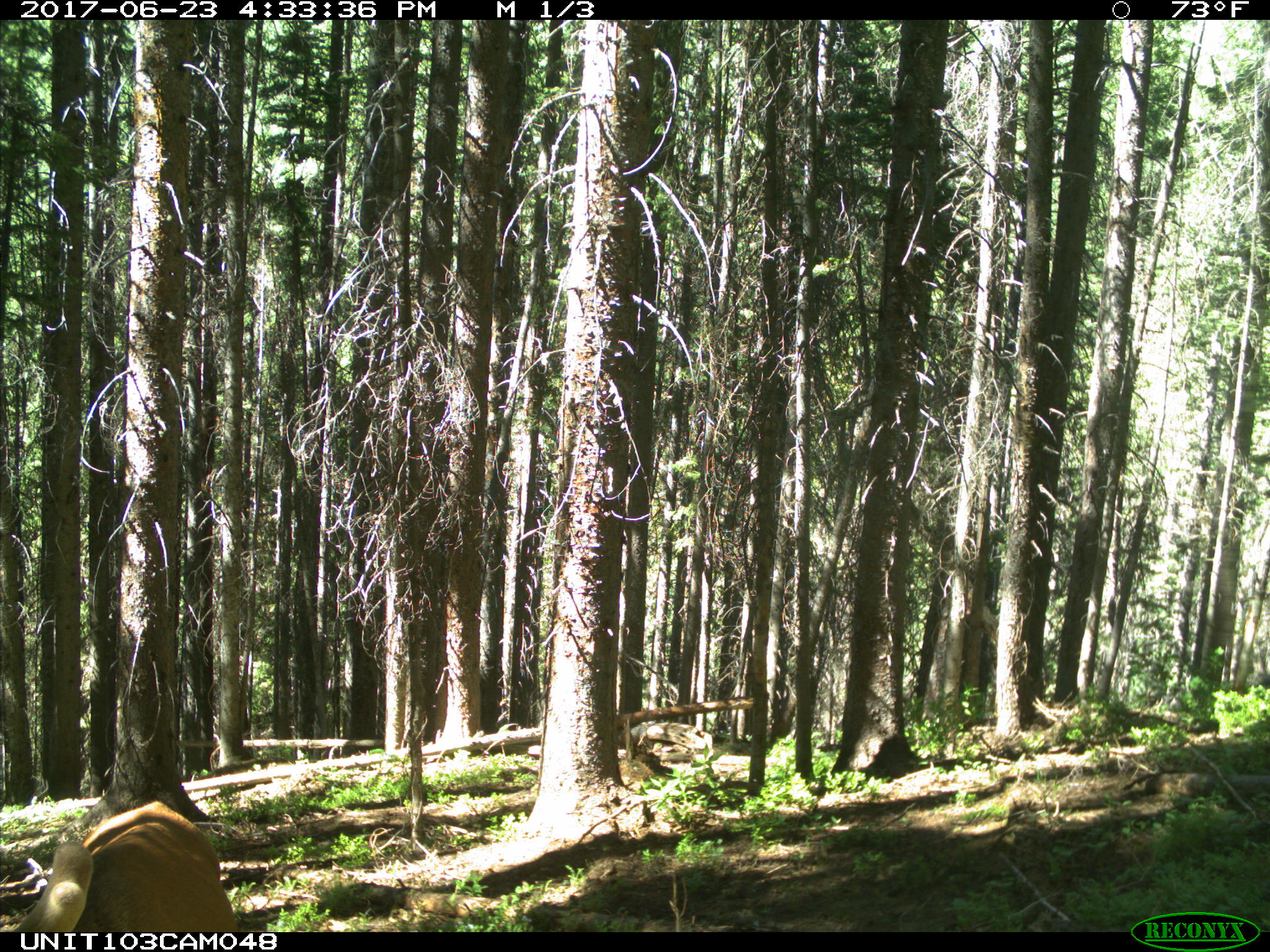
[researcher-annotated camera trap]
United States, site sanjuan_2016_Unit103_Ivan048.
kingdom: Animalia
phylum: Chordata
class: Mammalia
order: Artiodactyla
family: Cervidae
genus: Cervus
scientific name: Cervus elaphus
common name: red deer